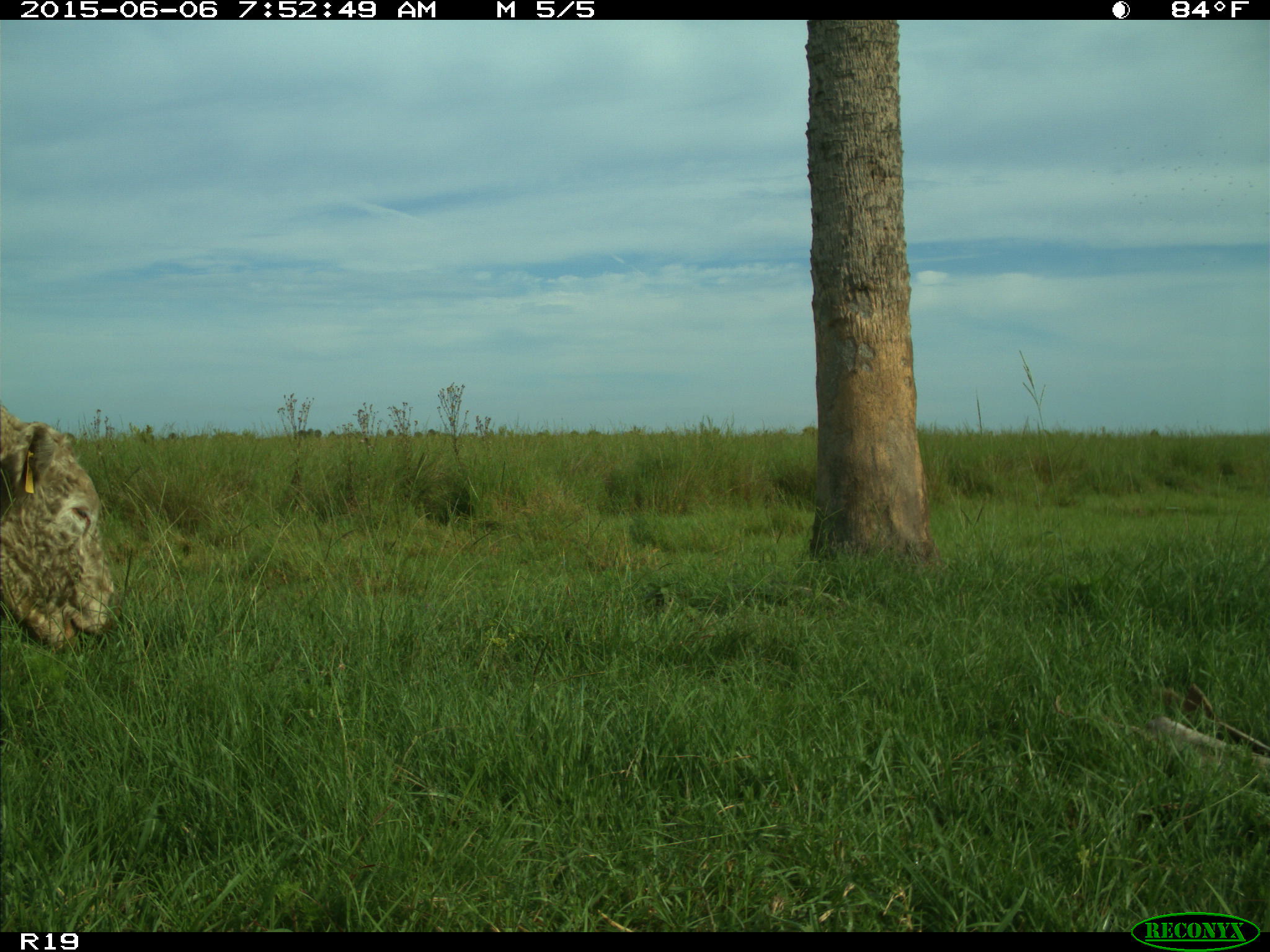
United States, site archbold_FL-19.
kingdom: Animalia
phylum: Chordata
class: Mammalia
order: Artiodactyla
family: Bovidae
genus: Bos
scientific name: Bos taurus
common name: domestic cow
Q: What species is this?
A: Bos taurus (domestic cow).